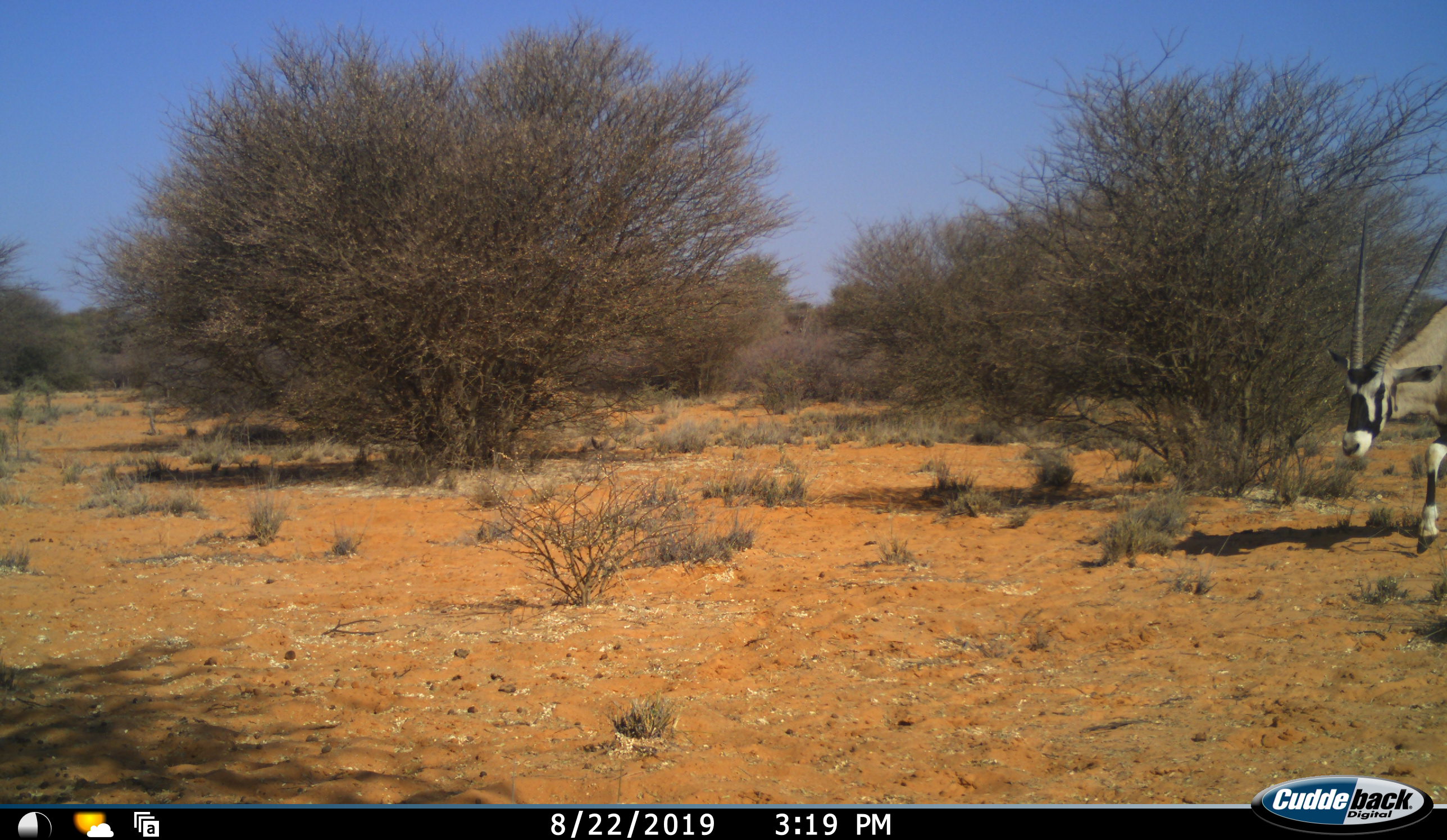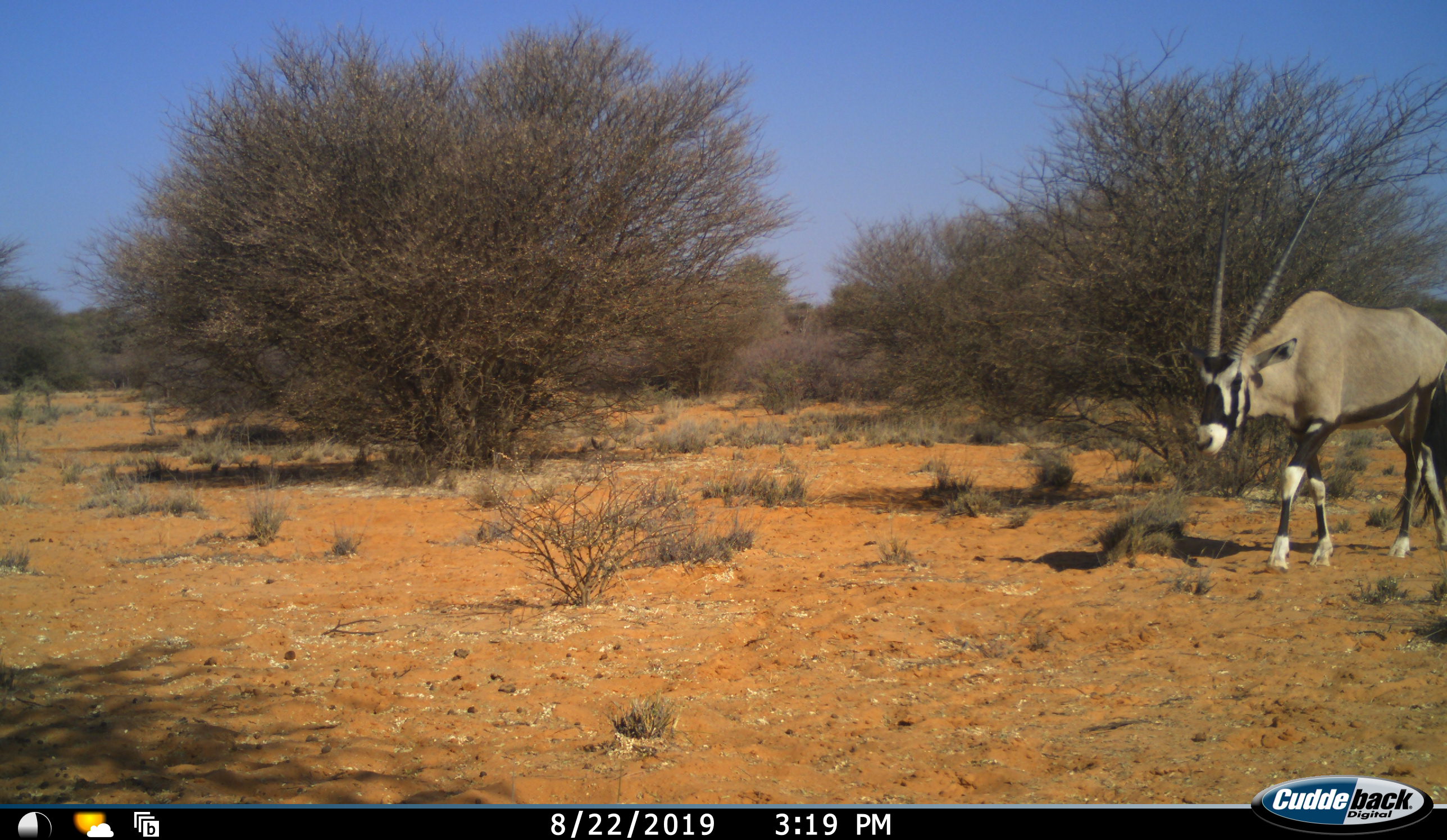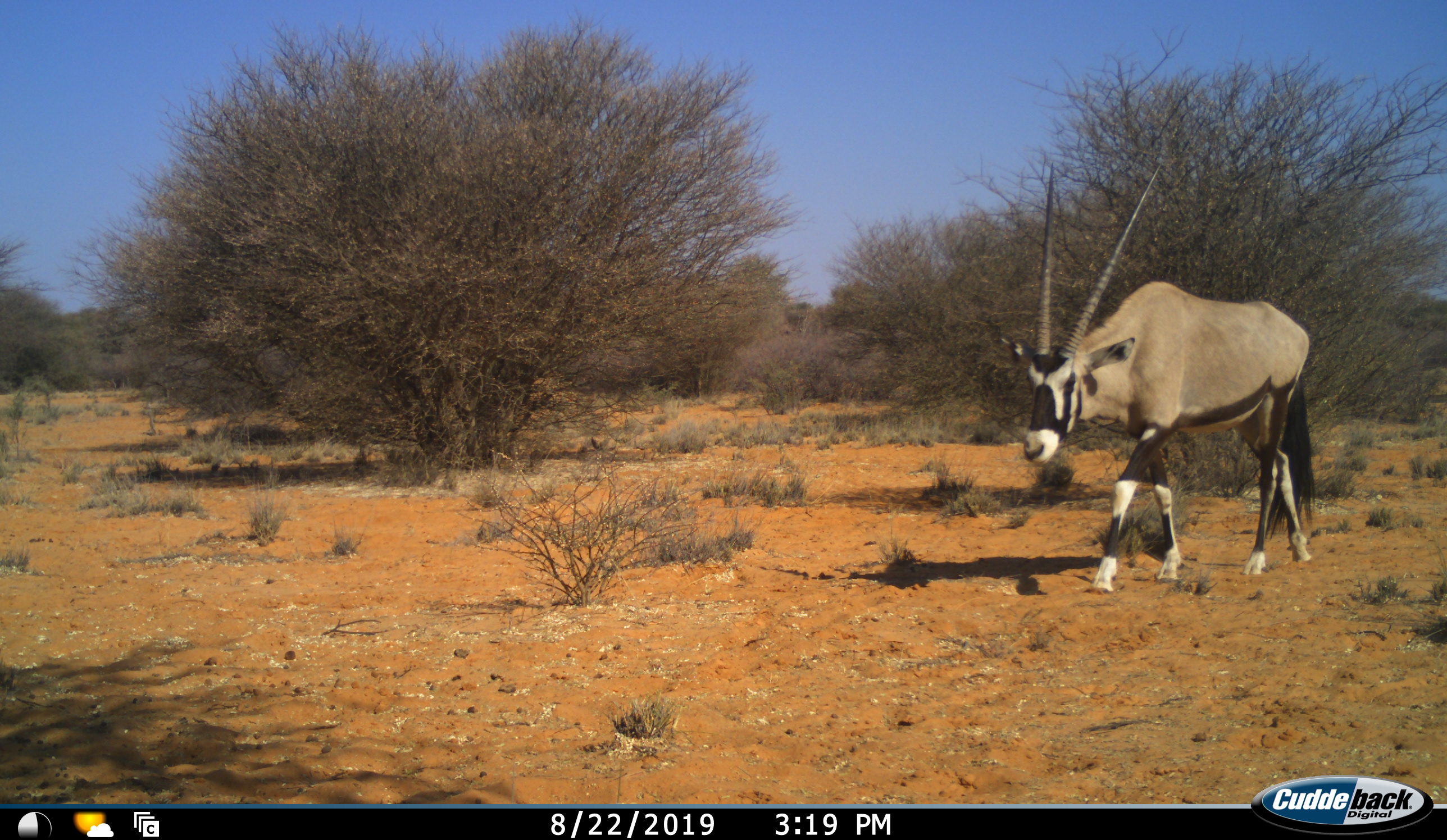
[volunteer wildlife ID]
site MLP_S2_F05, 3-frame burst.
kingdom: Animalia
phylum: Chordata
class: Mammalia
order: Artiodactyla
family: Bovidae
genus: Oryx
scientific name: Oryx gazella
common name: gemsbok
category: oryx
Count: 1.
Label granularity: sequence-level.